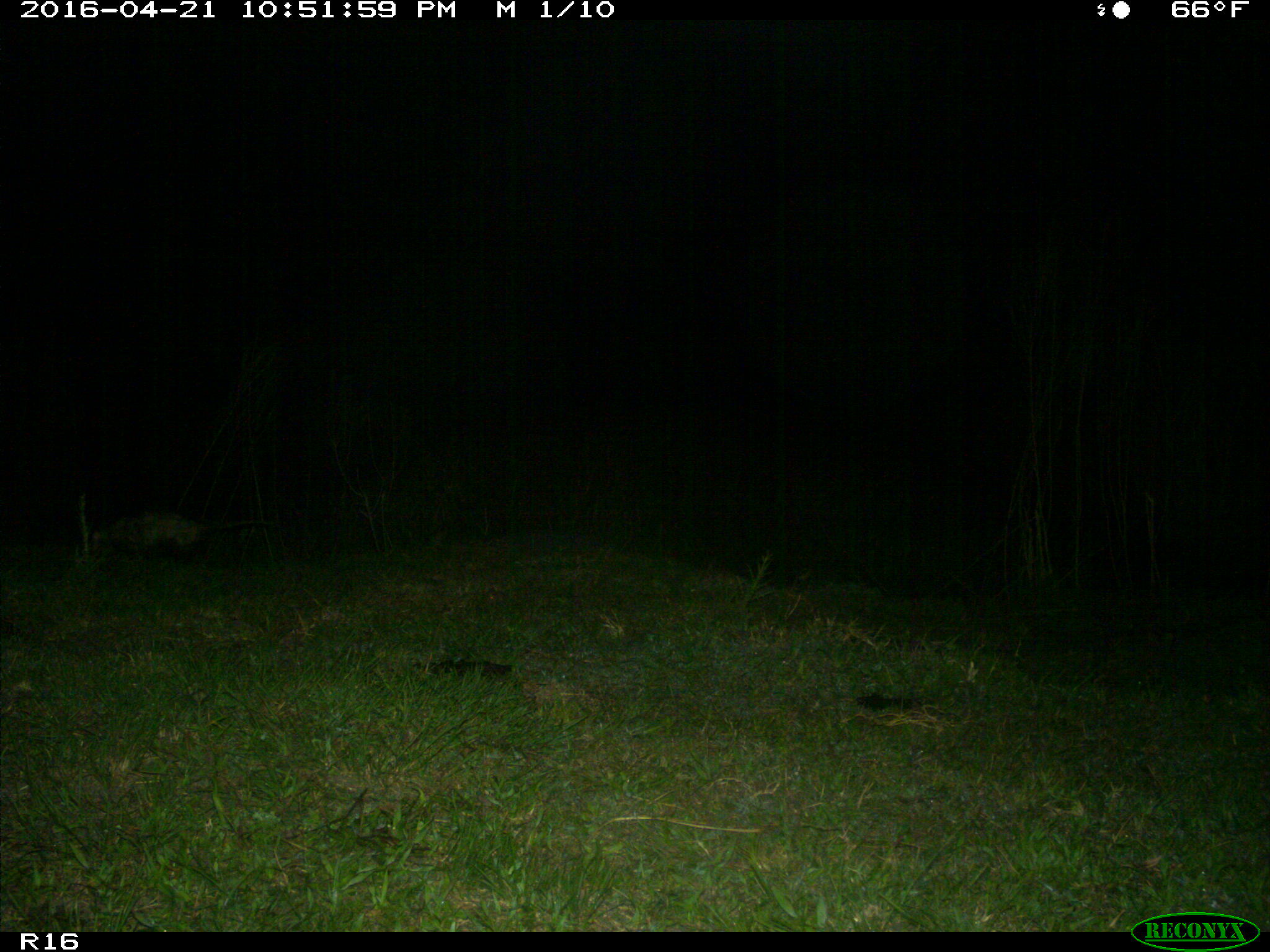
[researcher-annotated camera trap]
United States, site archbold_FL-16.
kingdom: Animalia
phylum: Chordata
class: Mammalia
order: Cingulata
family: Dasypodidae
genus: Dasypus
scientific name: Dasypus novemcinctus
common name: nine-banded armadillo